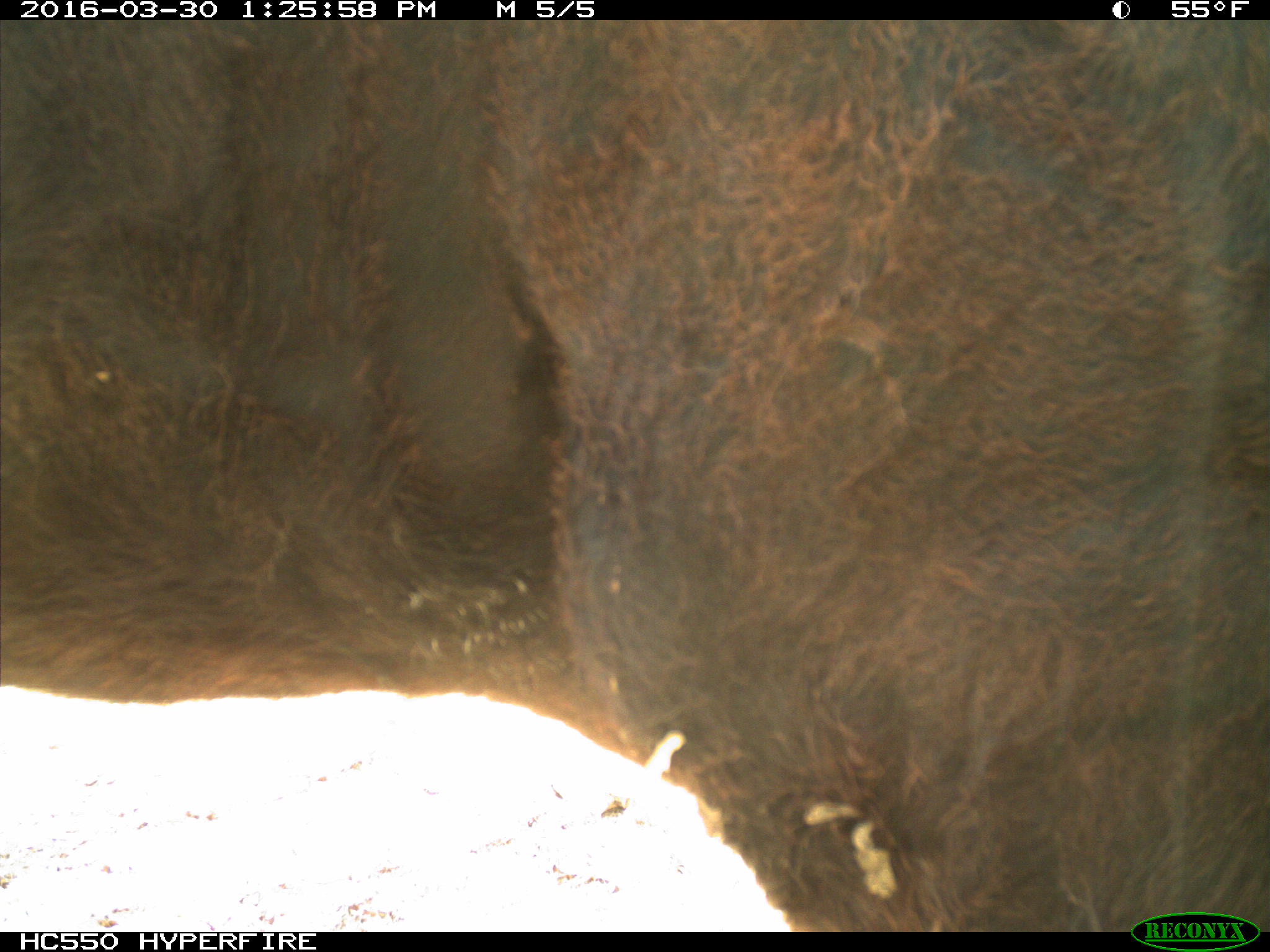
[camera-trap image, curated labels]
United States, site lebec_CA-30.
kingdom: Animalia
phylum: Chordata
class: Mammalia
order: Artiodactyla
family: Bovidae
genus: Bos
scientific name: Bos taurus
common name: domestic cow